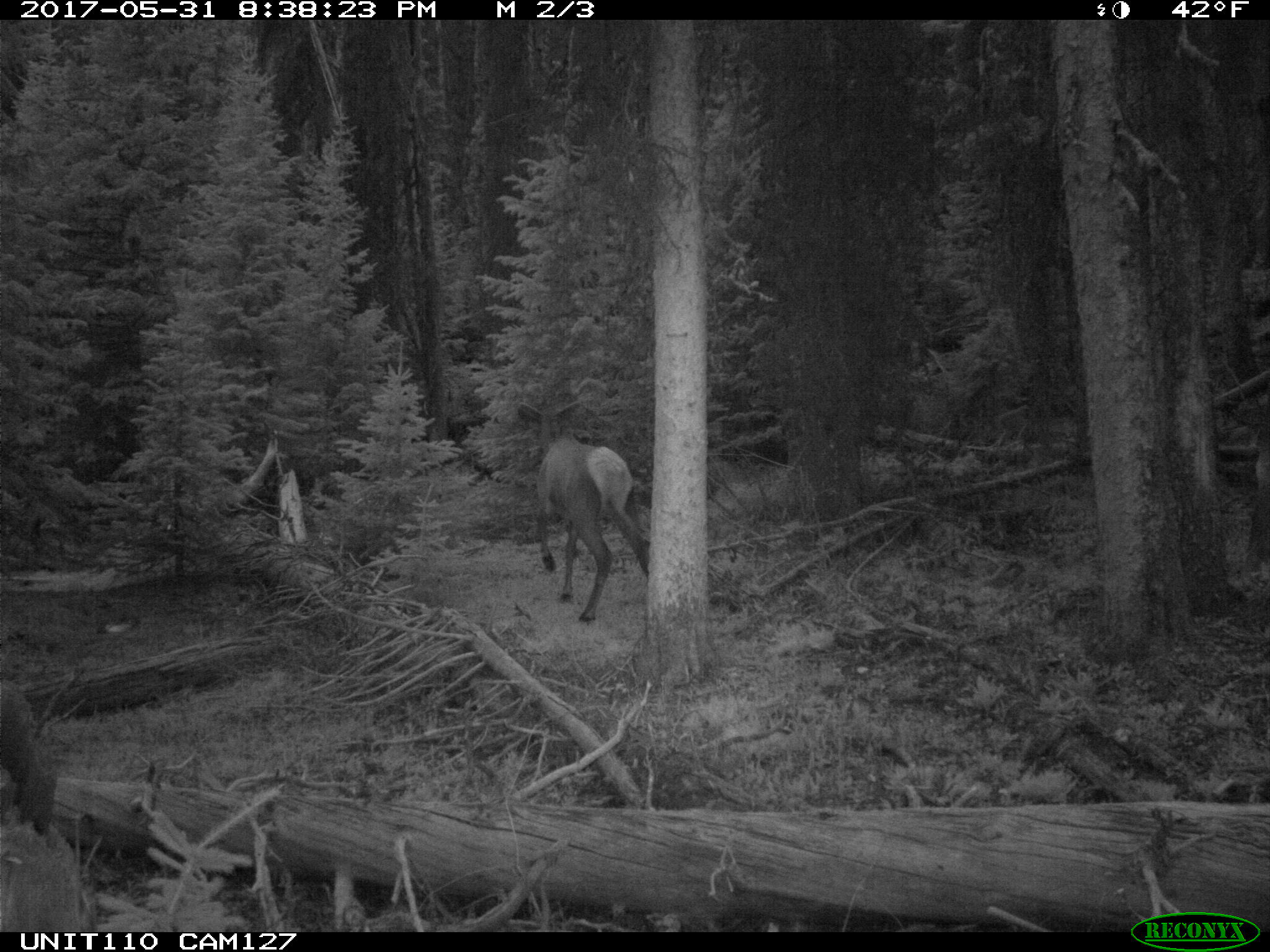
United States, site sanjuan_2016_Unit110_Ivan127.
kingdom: Animalia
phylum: Chordata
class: Mammalia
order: Artiodactyla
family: Cervidae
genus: Cervus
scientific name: Cervus elaphus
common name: red deer